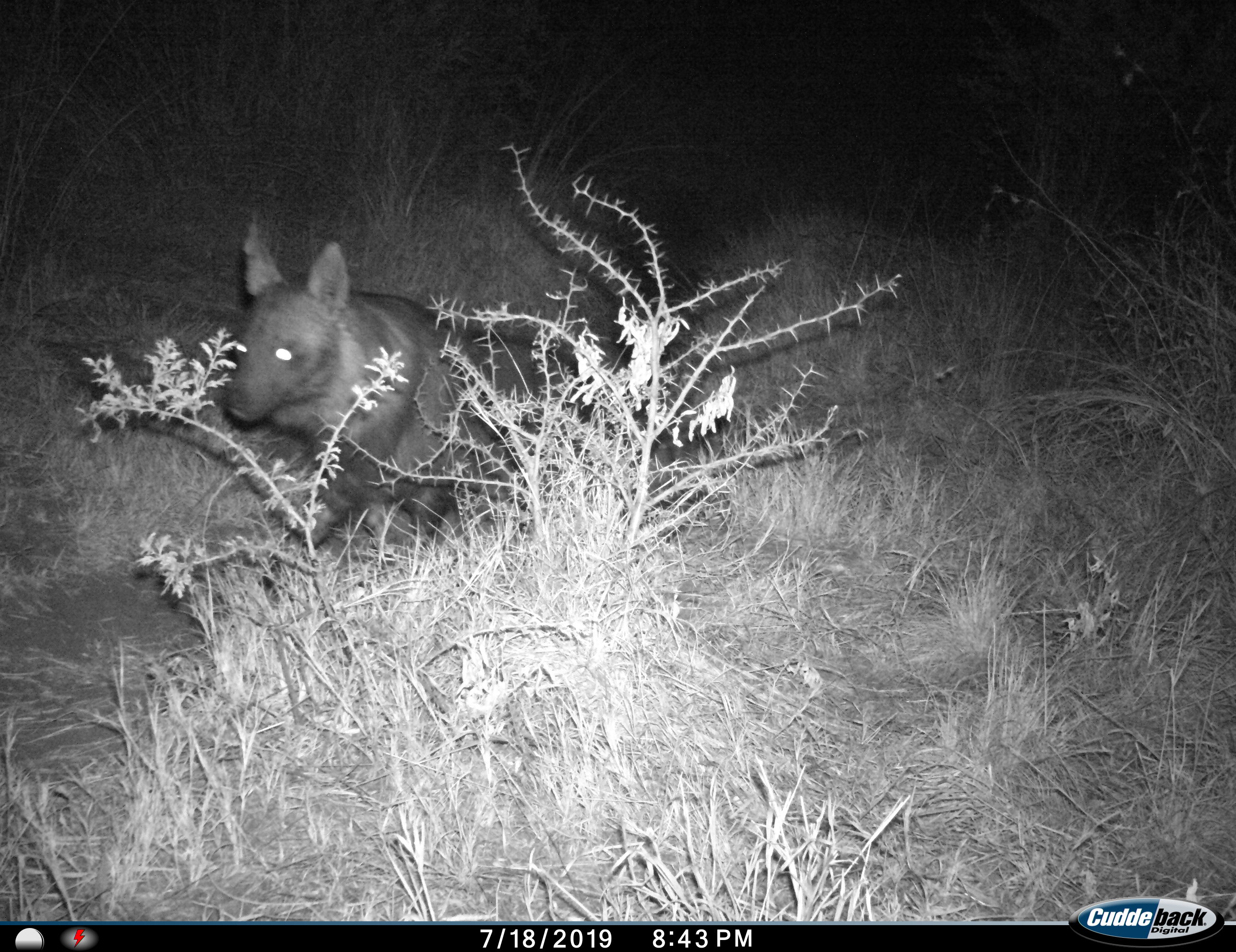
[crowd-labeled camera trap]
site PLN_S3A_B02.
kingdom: Animalia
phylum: Chordata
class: Mammalia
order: Carnivora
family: Hyaenidae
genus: Parahyaena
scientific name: Parahyaena brunnea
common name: brown hyena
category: hyenabrown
Hyenabrown (brown hyena) (Parahyaena brunnea), count 1. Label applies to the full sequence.